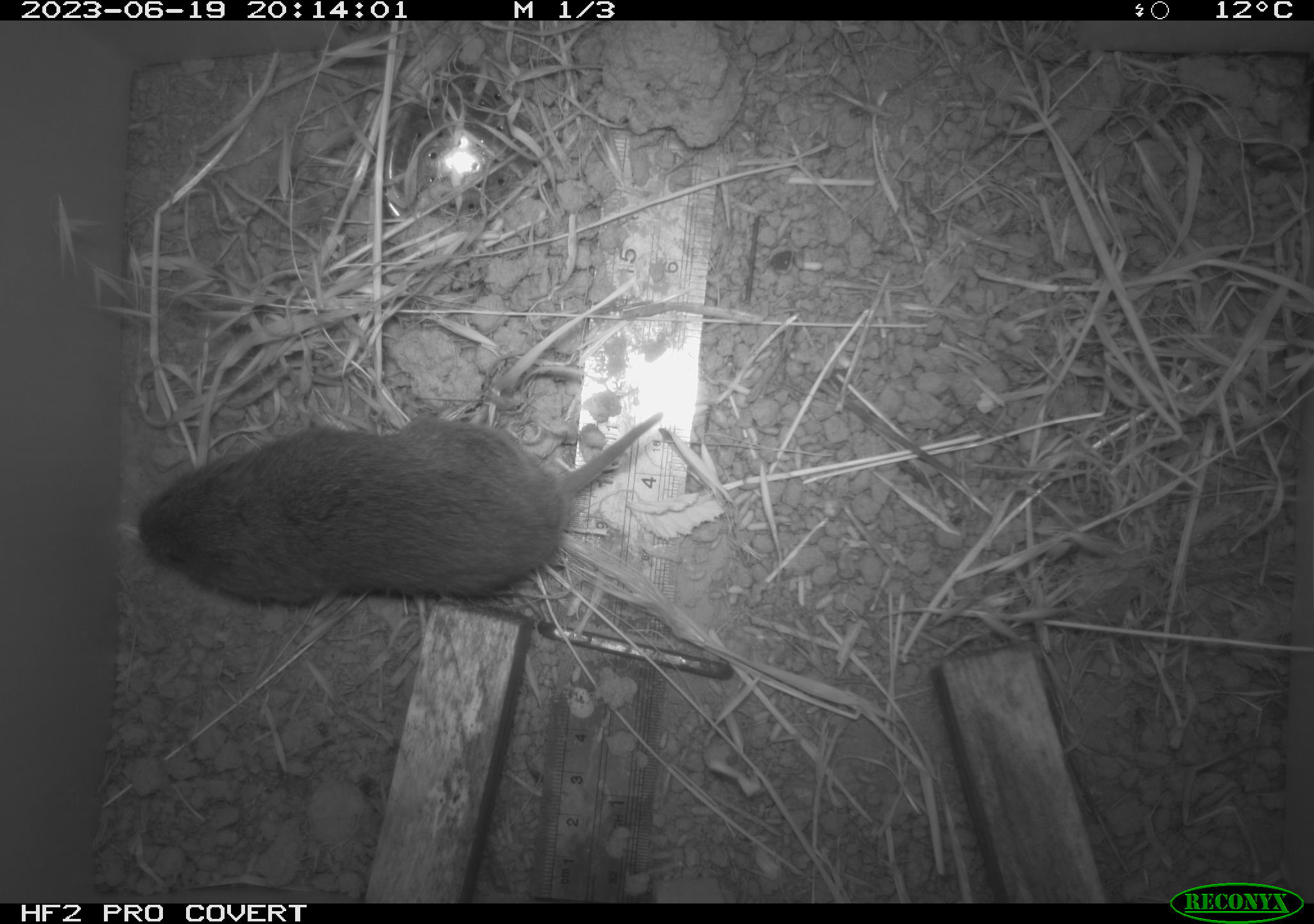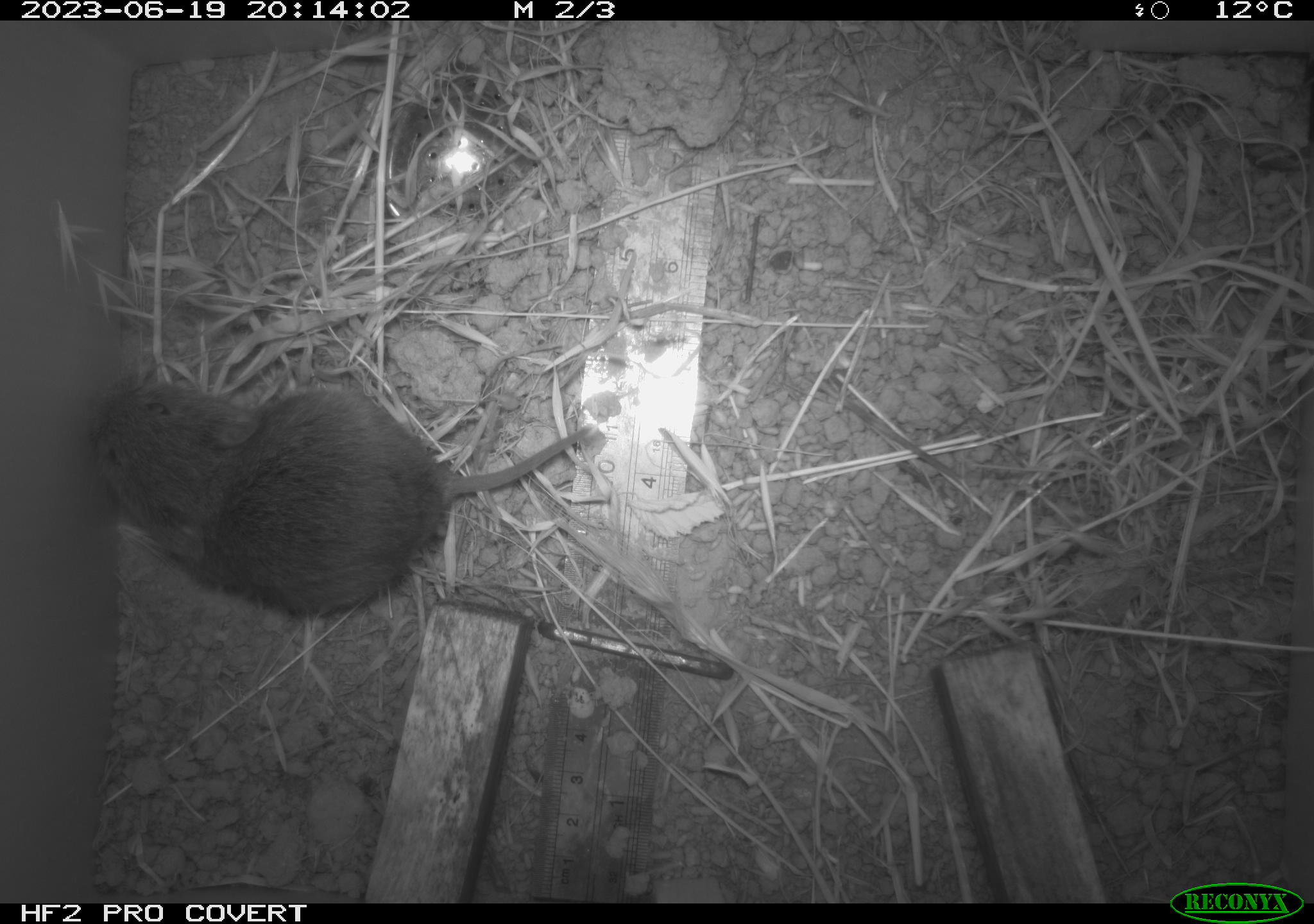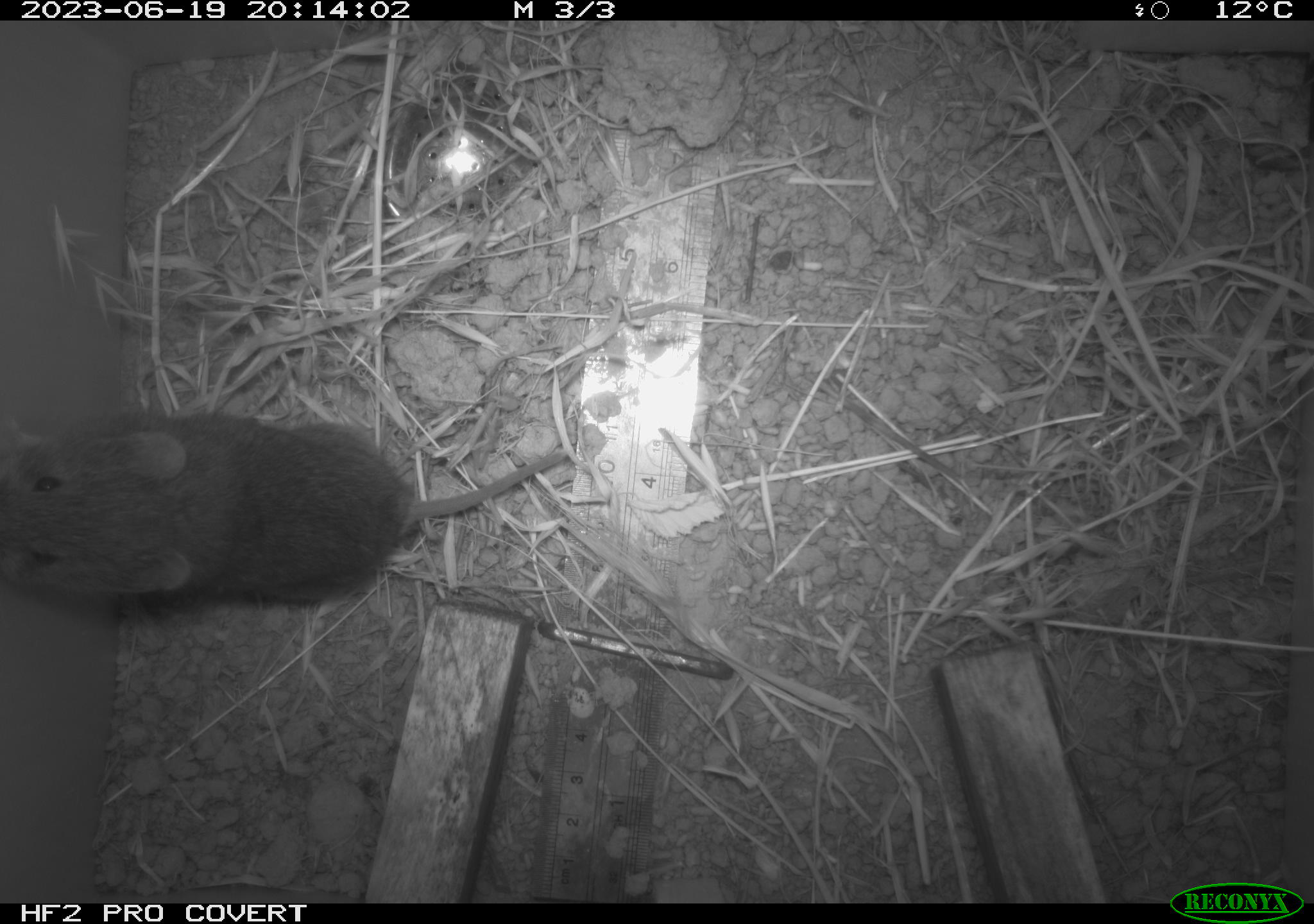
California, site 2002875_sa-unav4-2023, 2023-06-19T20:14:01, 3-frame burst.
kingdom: Animalia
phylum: Chordata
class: Mammalia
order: Rodentia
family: Cricetidae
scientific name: Arvicolinae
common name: voles, lemmings, and muskrats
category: arvicolinae subfamily